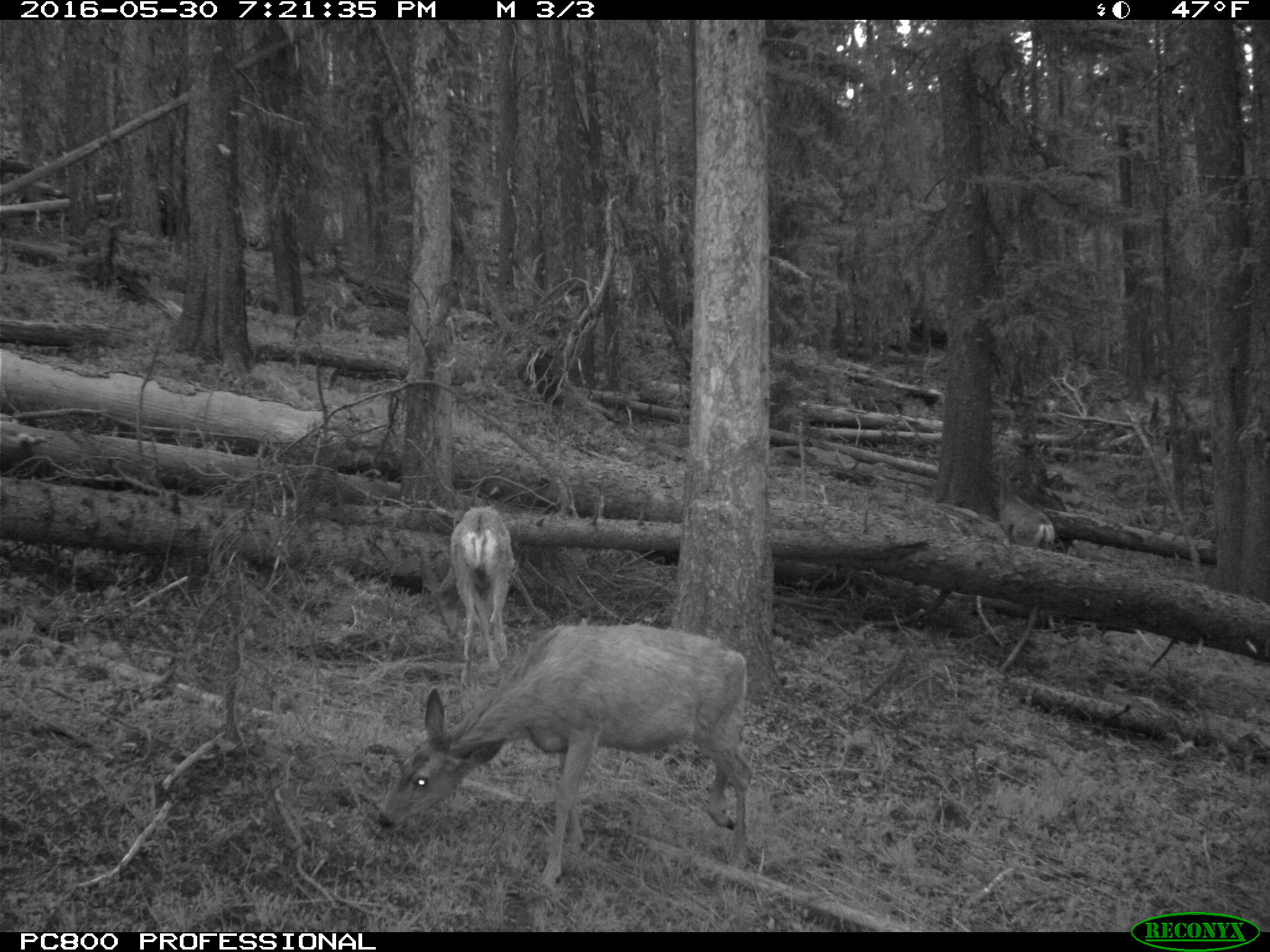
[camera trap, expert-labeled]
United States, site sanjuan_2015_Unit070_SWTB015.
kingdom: Animalia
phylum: Chordata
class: Mammalia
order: Artiodactyla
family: Cervidae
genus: Odocoileus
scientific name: Odocoileus hemionus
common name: mule deer